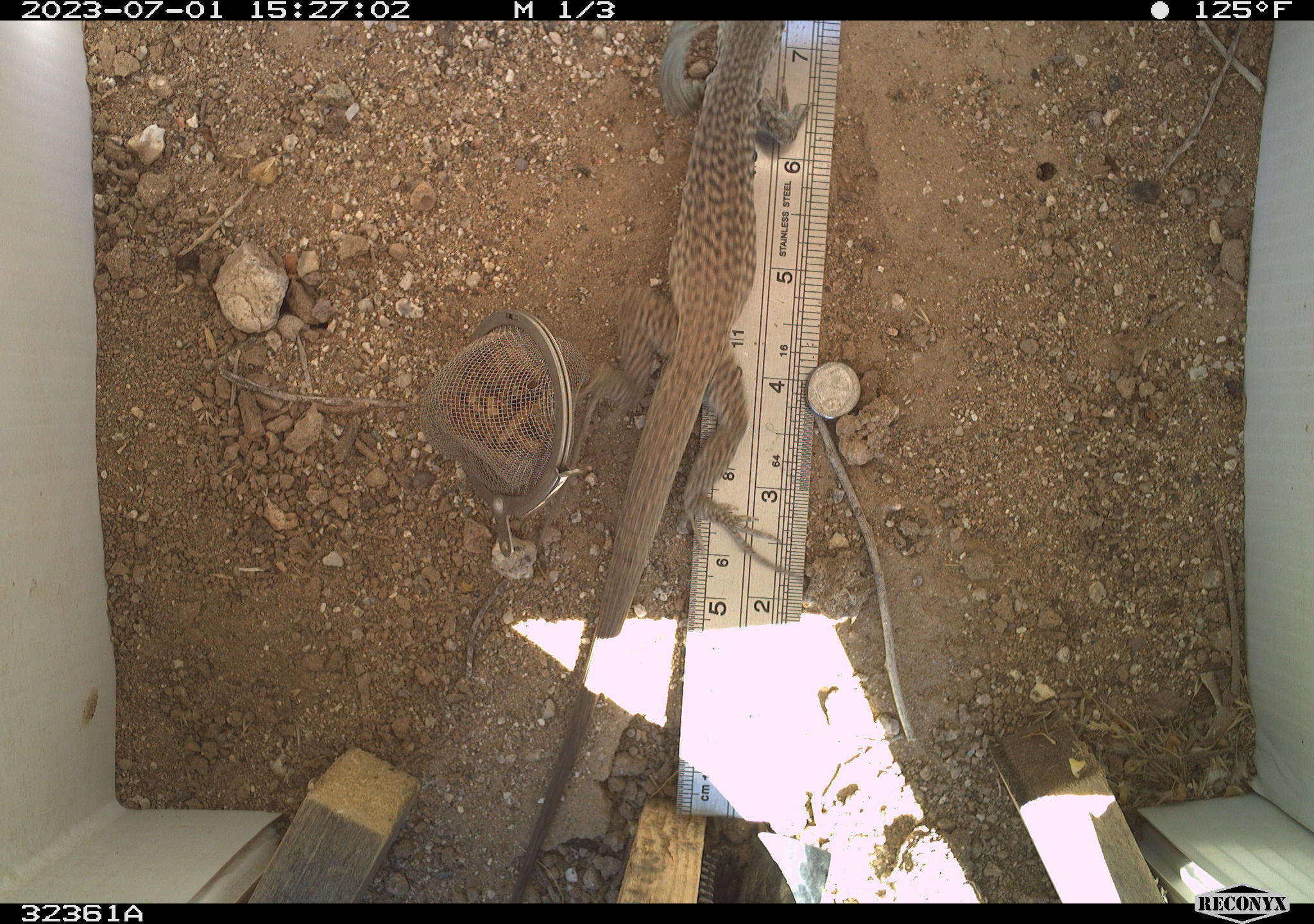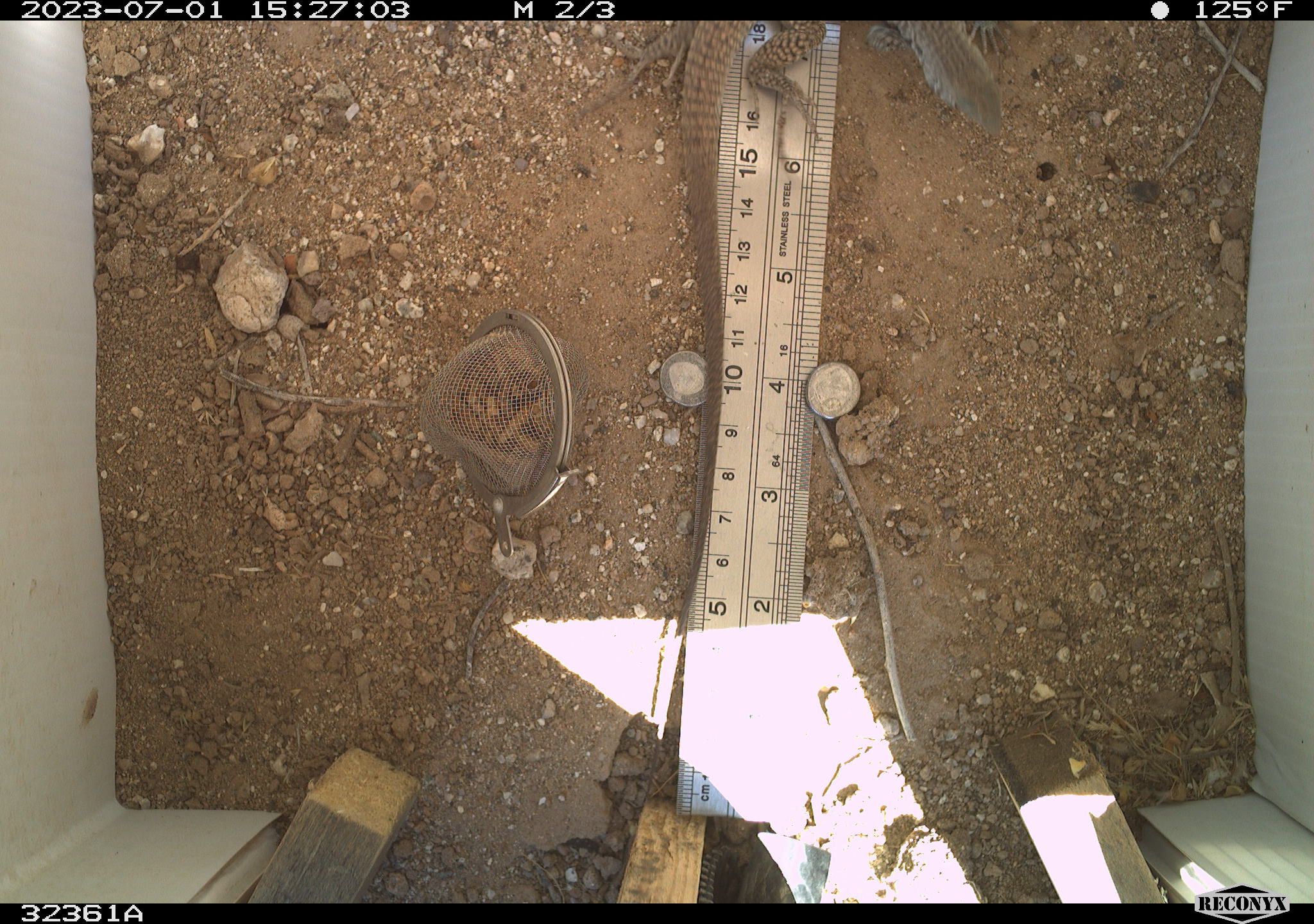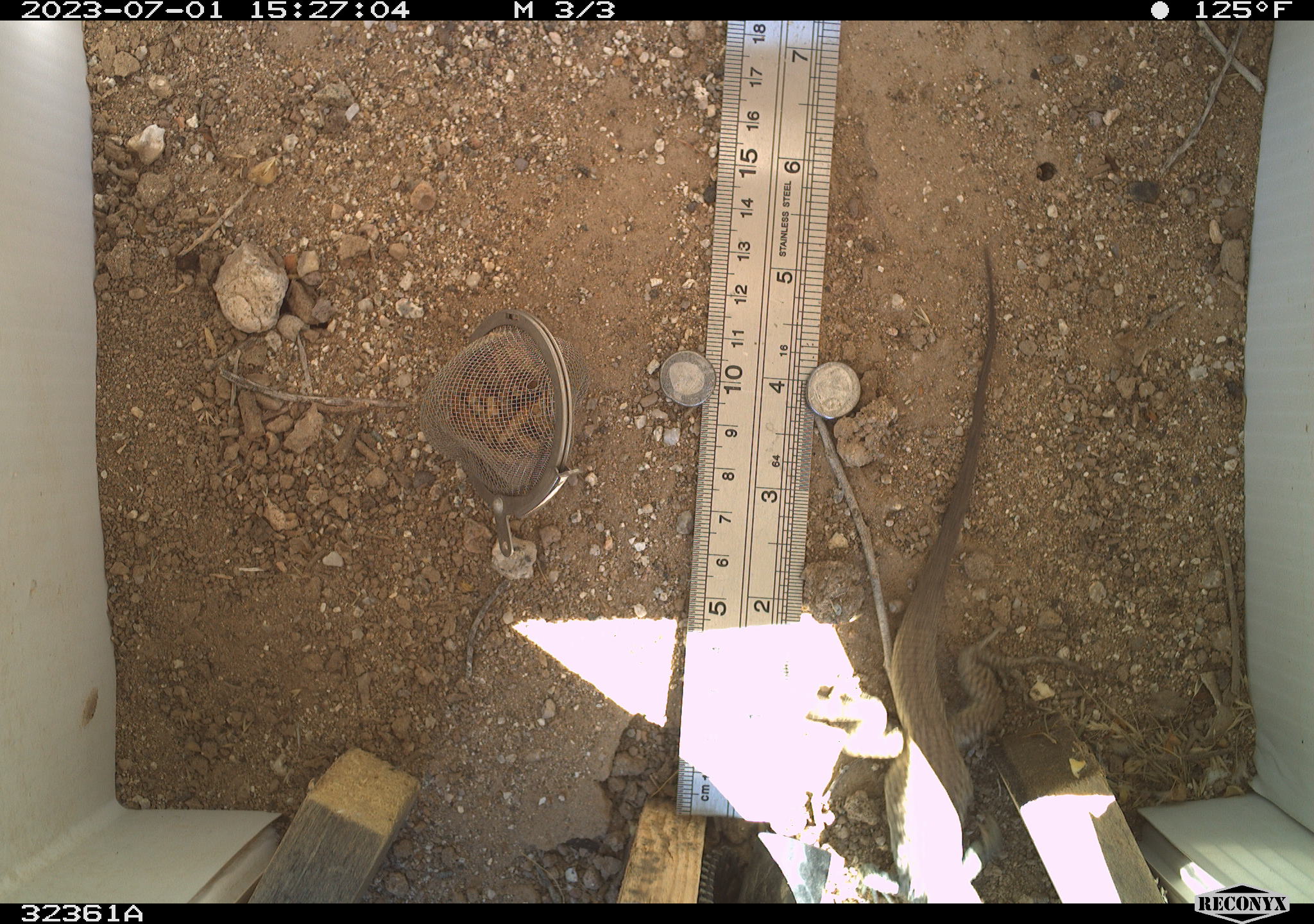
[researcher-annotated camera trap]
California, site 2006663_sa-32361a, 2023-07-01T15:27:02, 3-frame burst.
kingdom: Animalia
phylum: Chordata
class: Reptilia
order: Squamata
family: Teiidae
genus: Aspidoscelis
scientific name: Aspidoscelis tigris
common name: western whiptail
Western whiptail (Aspidoscelis tigris).